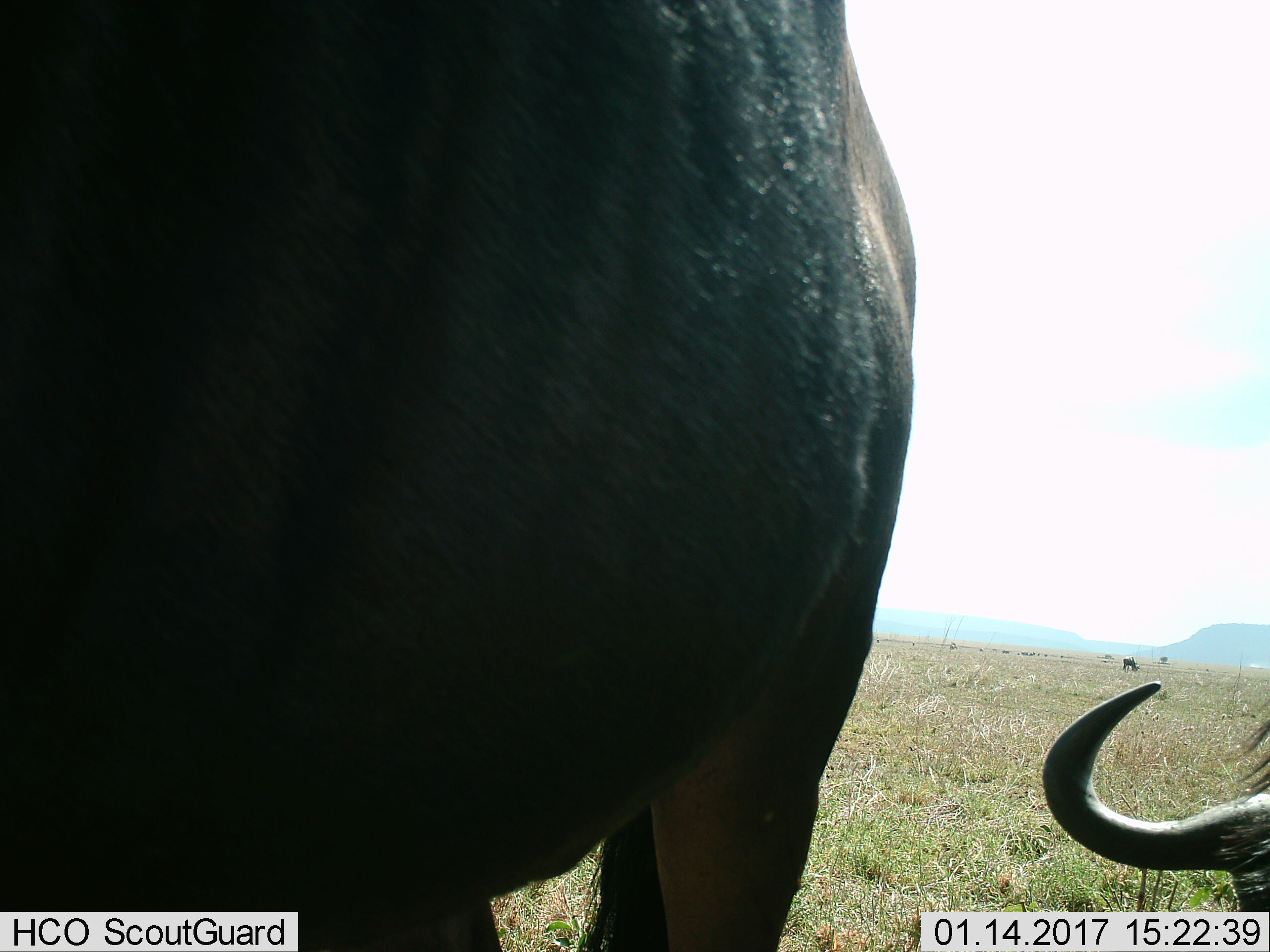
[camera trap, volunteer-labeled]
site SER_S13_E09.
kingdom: Animalia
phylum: Chordata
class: Mammalia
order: Artiodactyla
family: Bovidae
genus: Connochaetes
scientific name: Connochaetes taurinus taurinus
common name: blue wildebeest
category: wildebeestblue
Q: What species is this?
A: Wildebeestblue (blue wildebeest) (Connochaetes taurinus taurinus).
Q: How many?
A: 3.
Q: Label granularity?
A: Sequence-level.